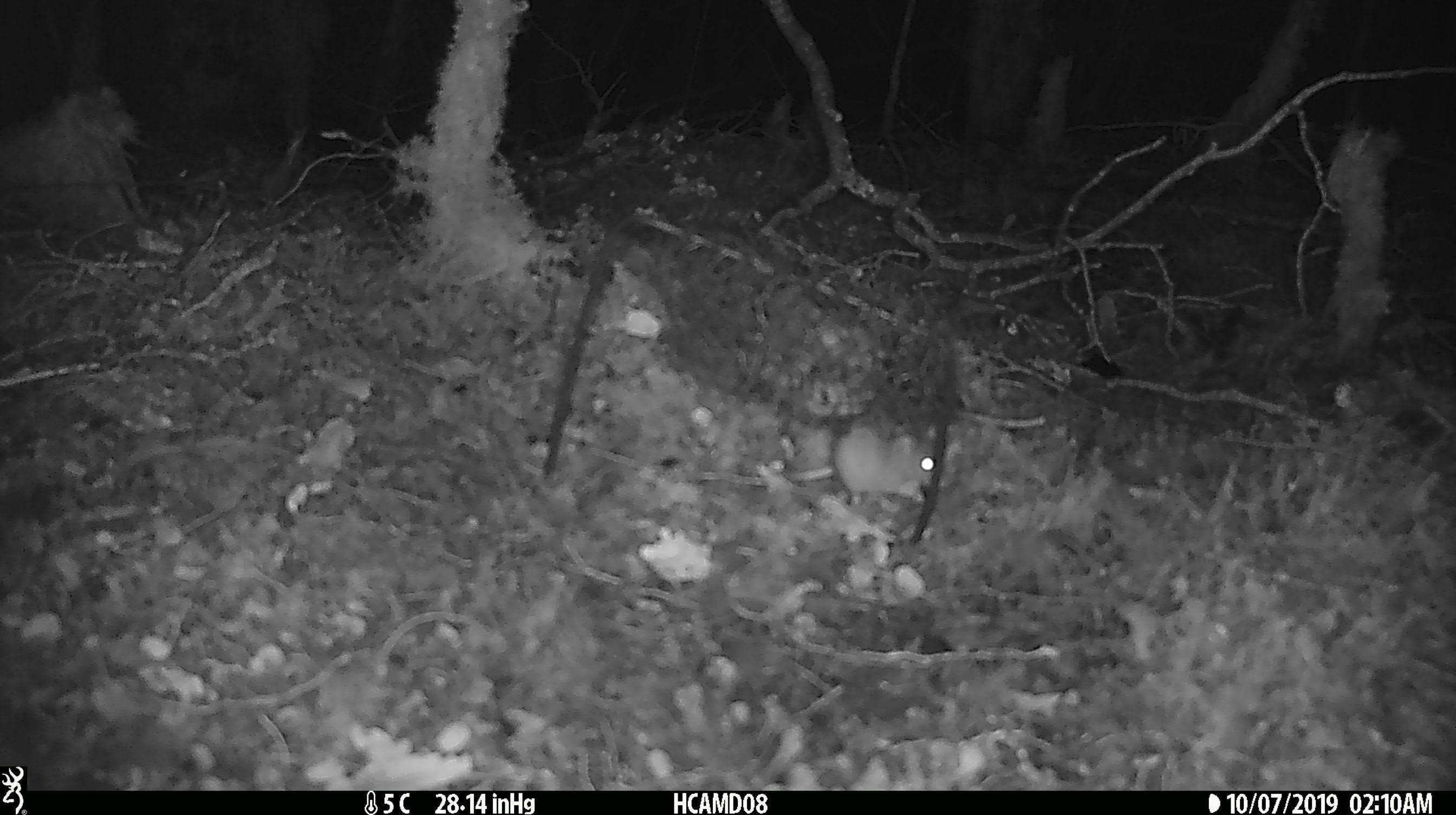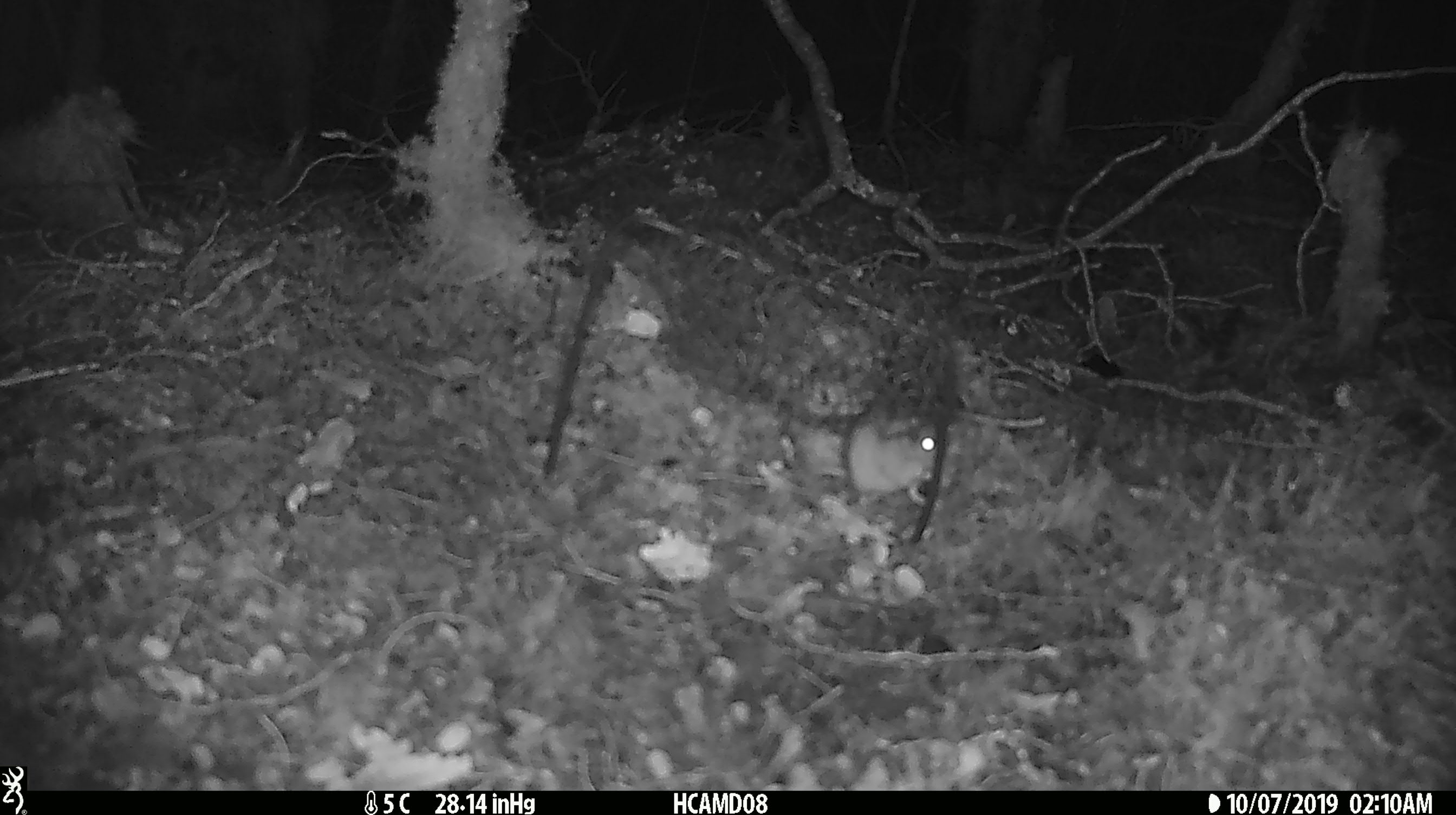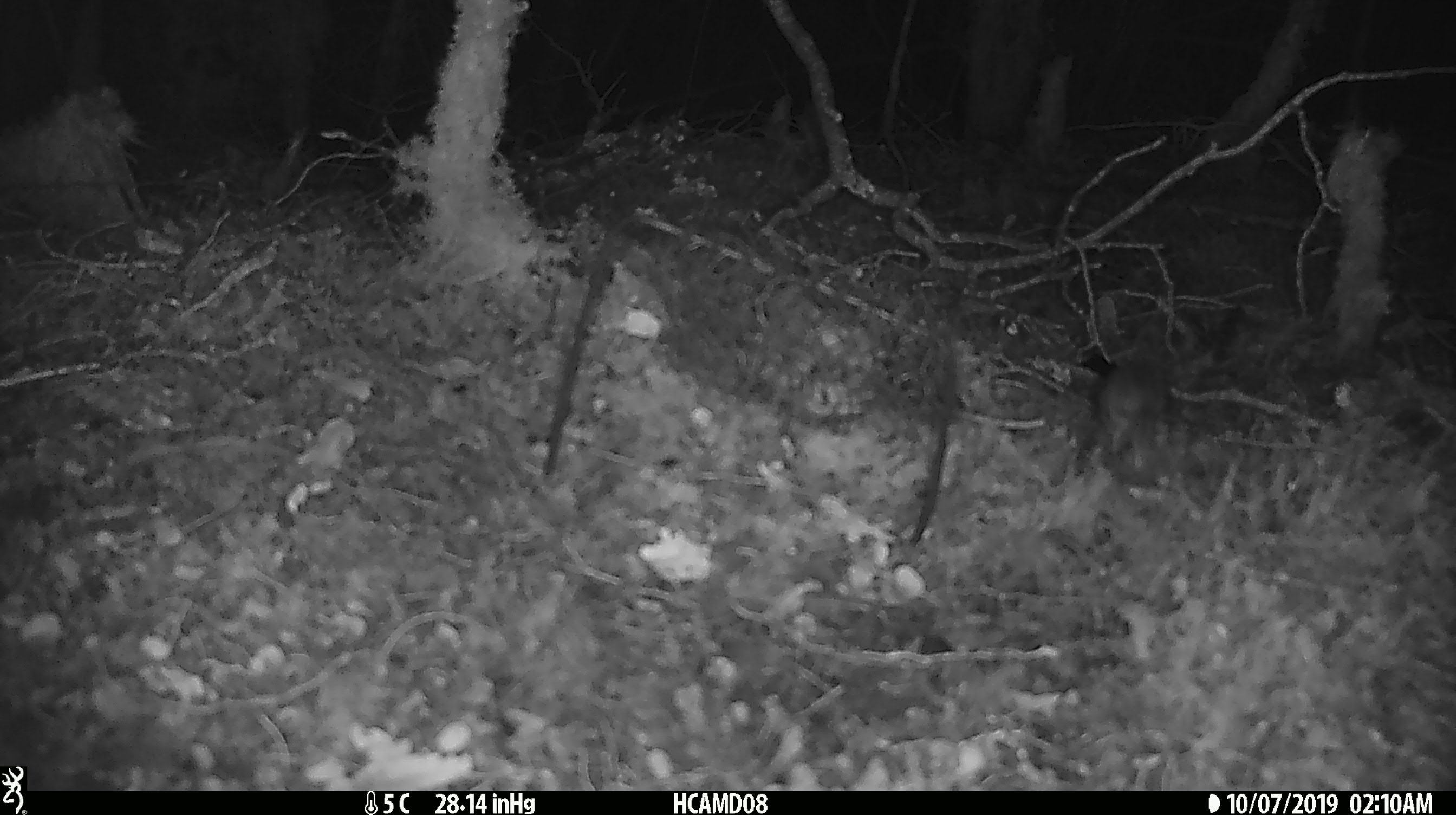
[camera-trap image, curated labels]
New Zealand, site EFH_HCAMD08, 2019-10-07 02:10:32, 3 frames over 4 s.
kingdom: Animalia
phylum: Chordata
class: Mammalia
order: Rodentia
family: Muridae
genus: Mus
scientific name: Mus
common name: mouse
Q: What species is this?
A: Mouse (Mus).